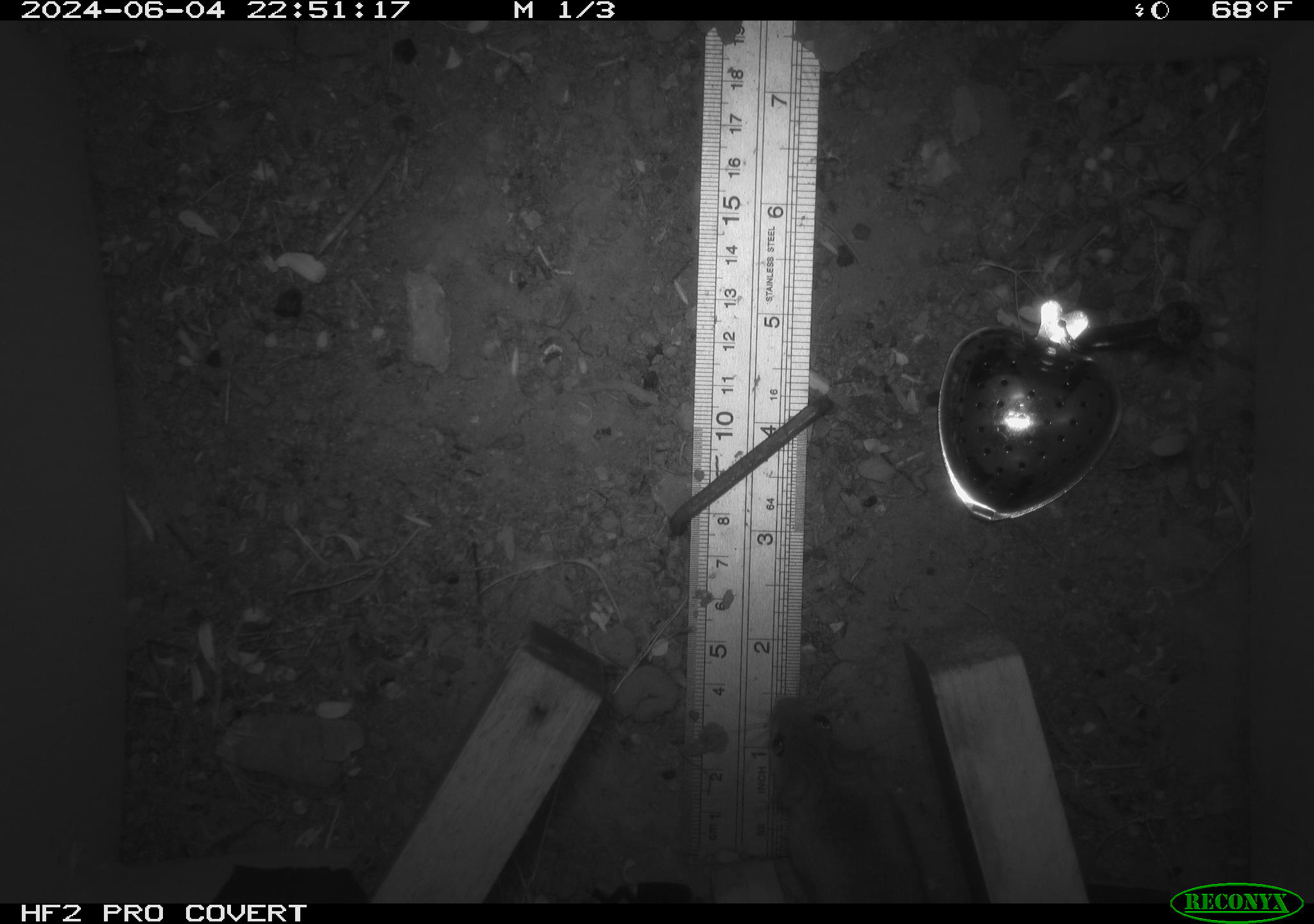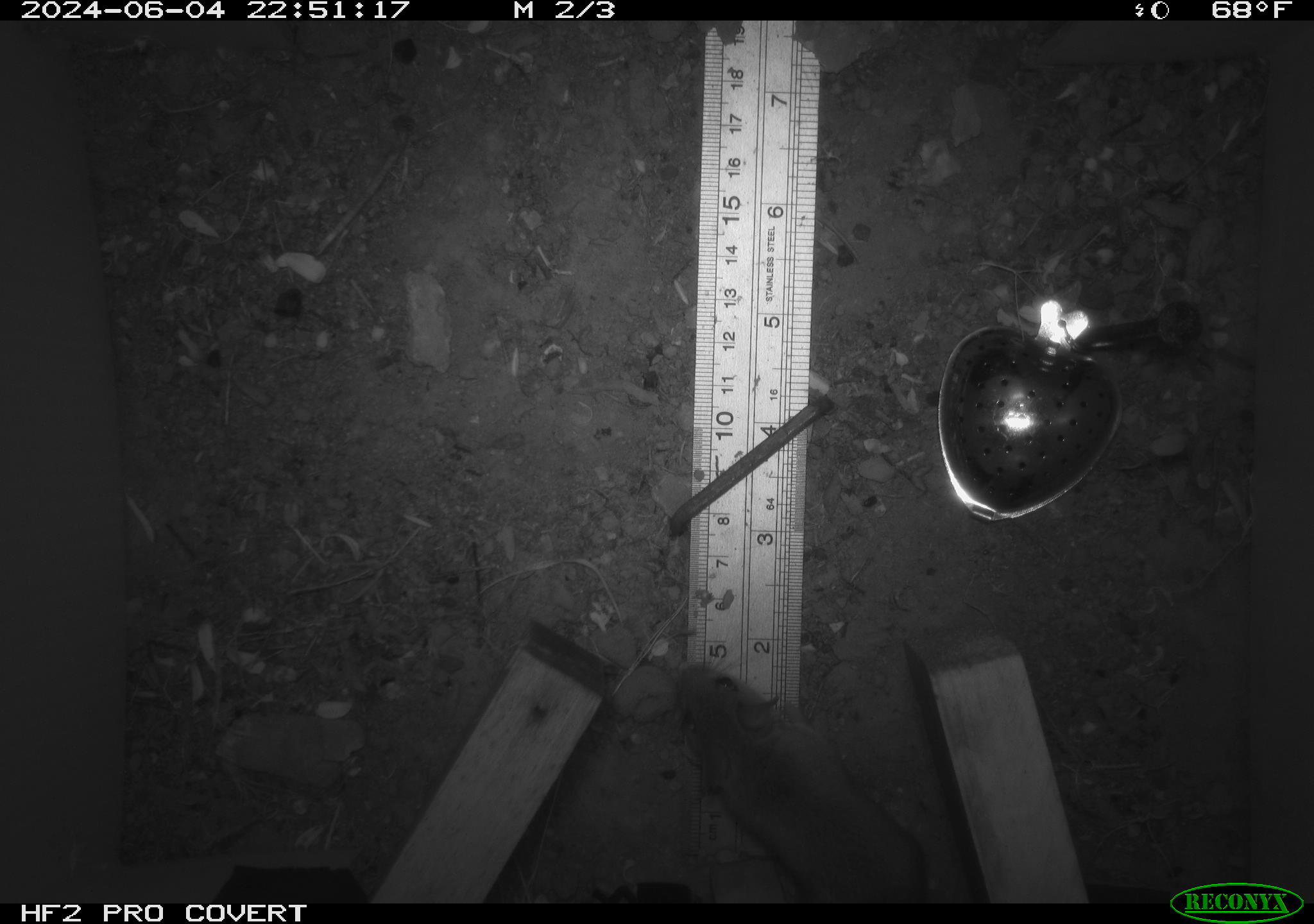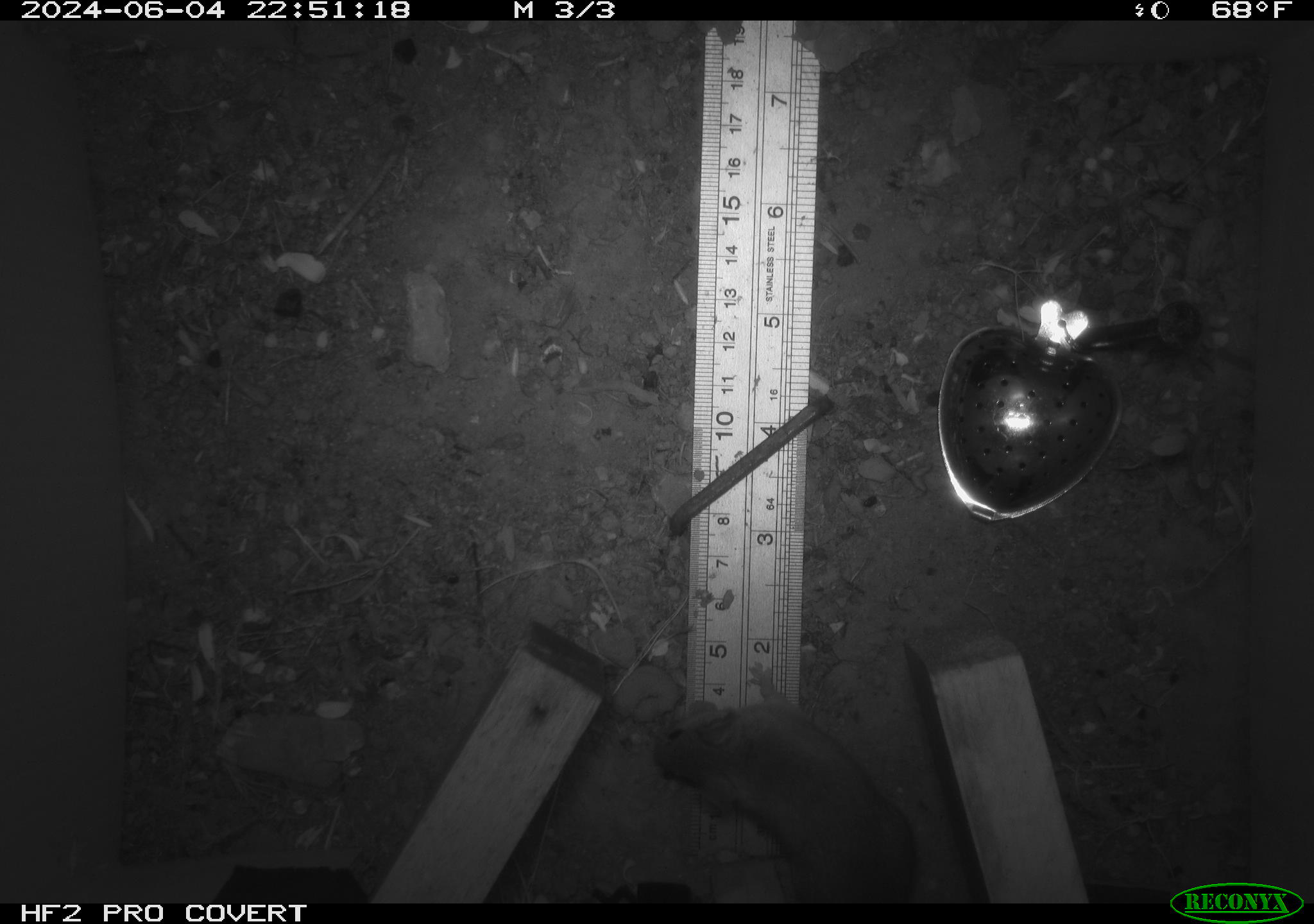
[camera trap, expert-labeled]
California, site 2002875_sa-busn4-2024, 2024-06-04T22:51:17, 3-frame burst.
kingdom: Animalia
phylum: Chordata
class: Mammalia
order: Rodentia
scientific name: Rodentia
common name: rodent